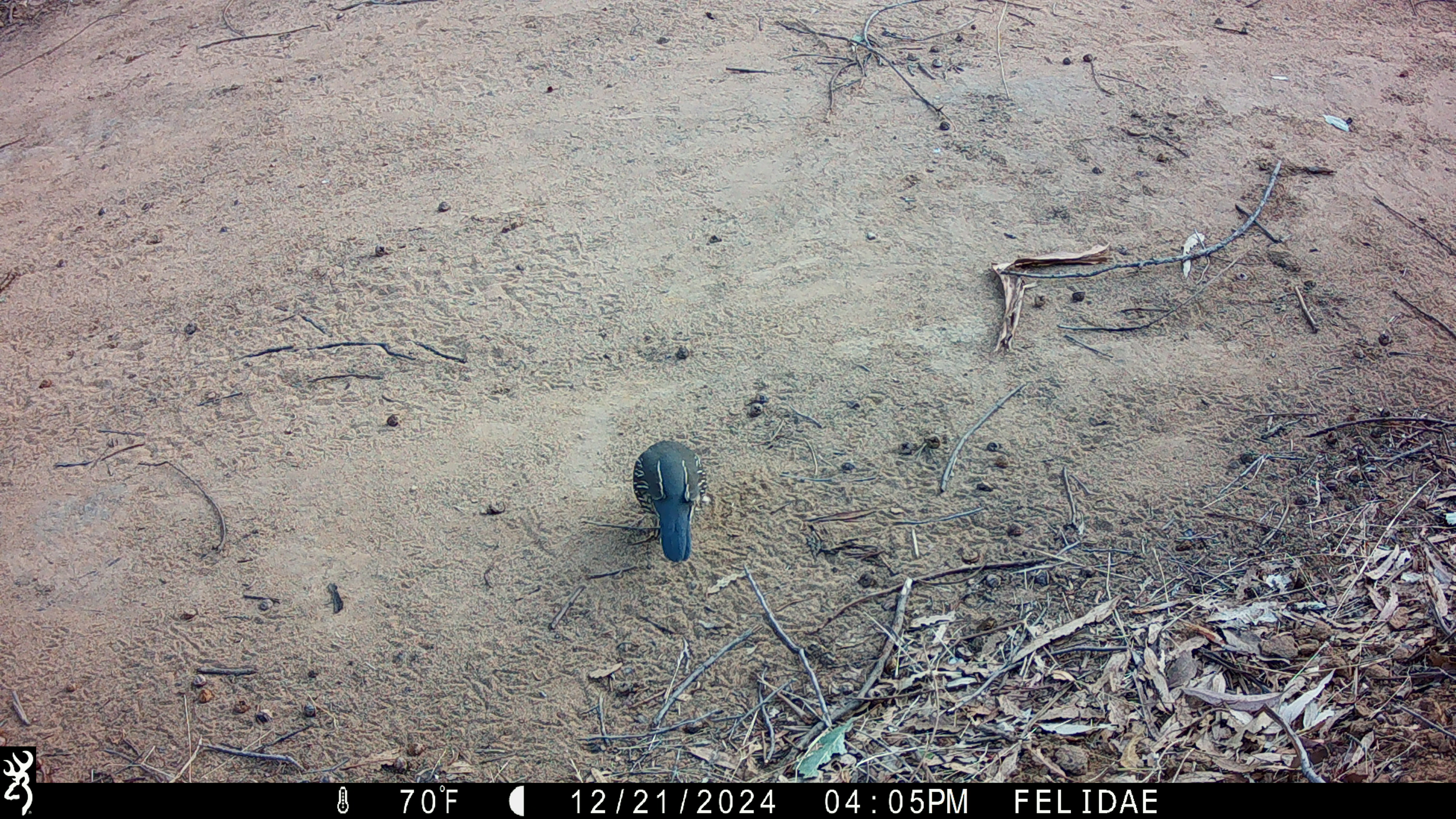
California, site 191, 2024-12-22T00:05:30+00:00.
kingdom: Animalia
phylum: Chordata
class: Aves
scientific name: Aves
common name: bird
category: unknown bird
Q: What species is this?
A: Unknown bird (bird) (Aves).